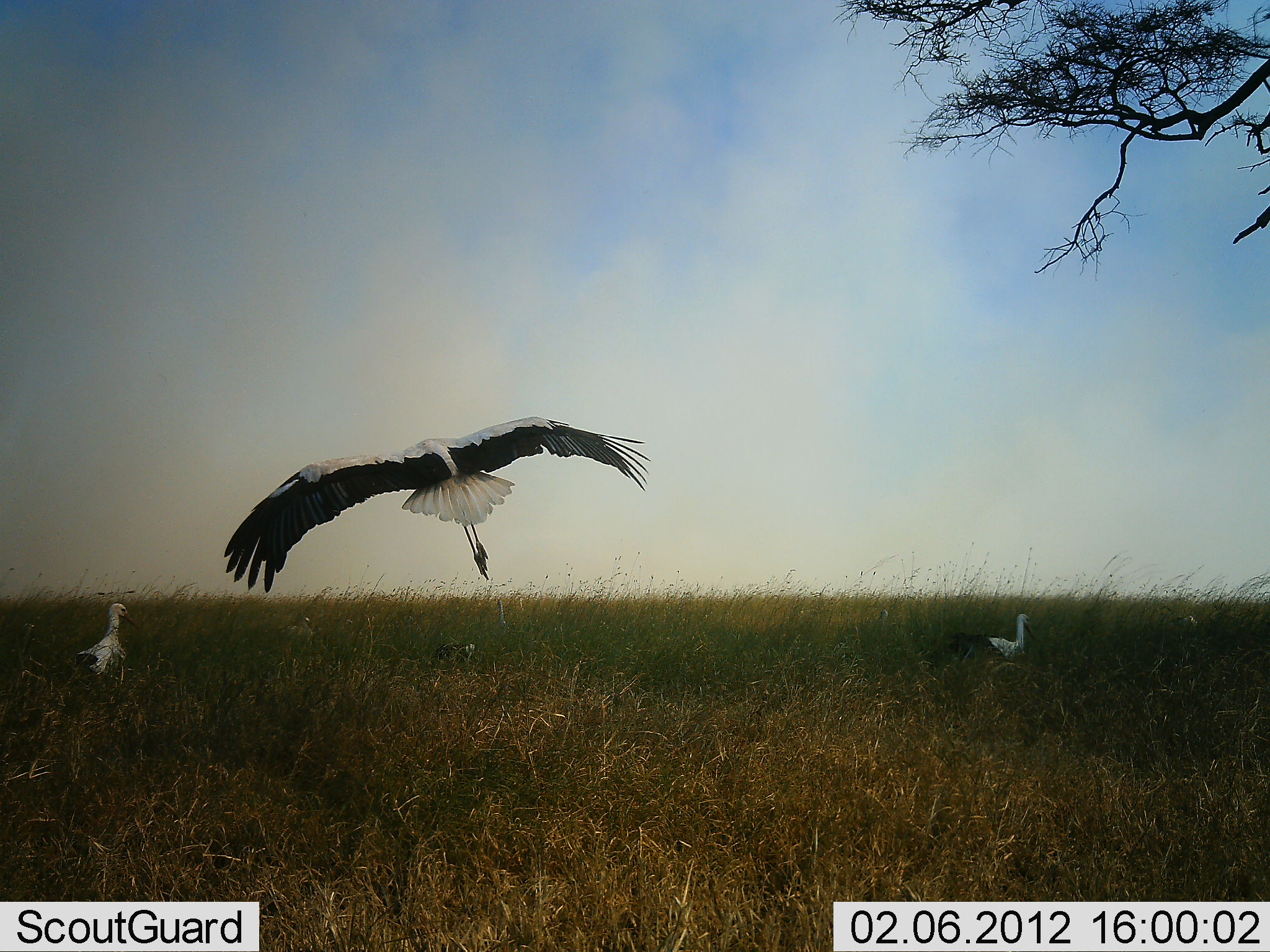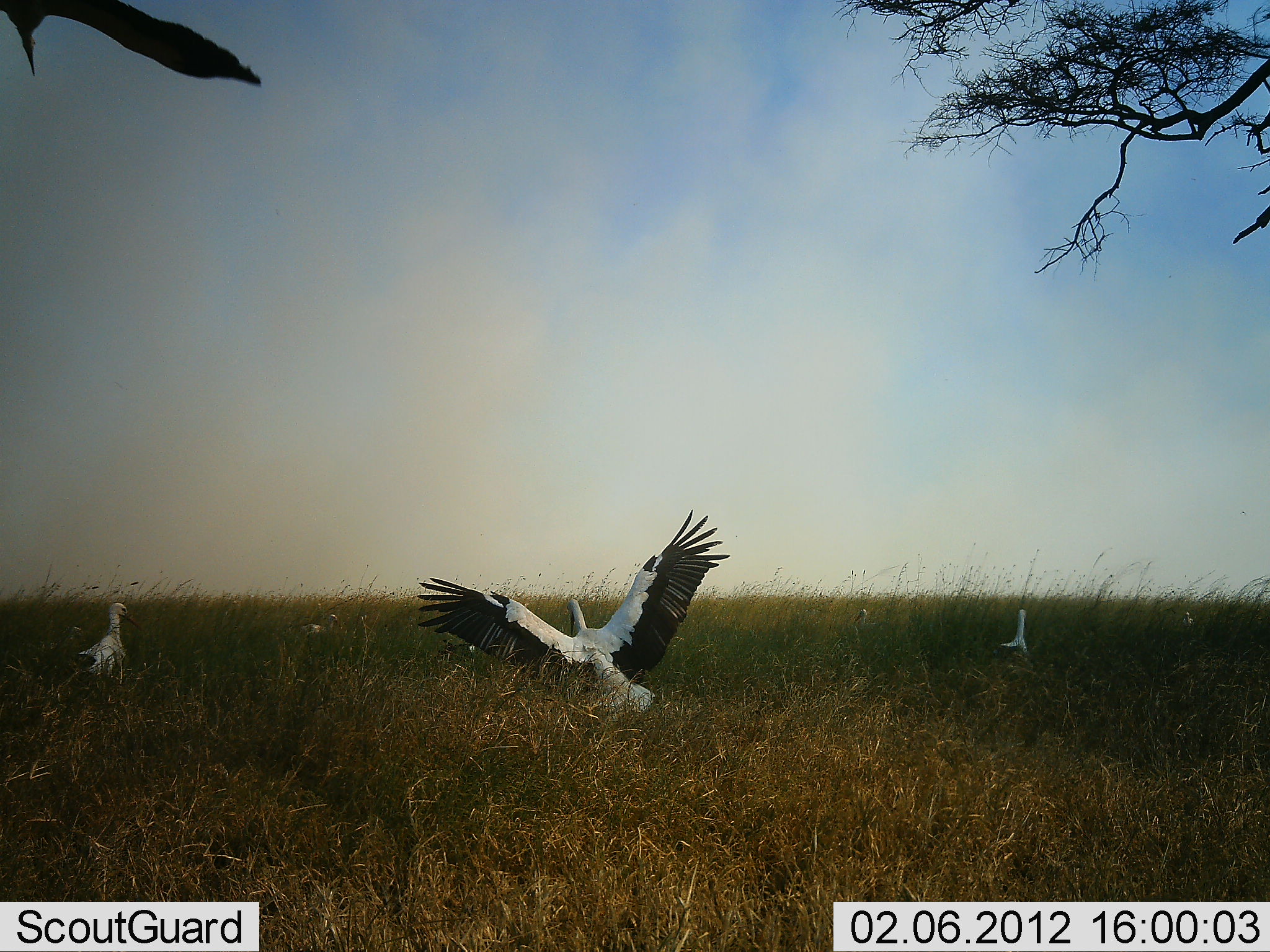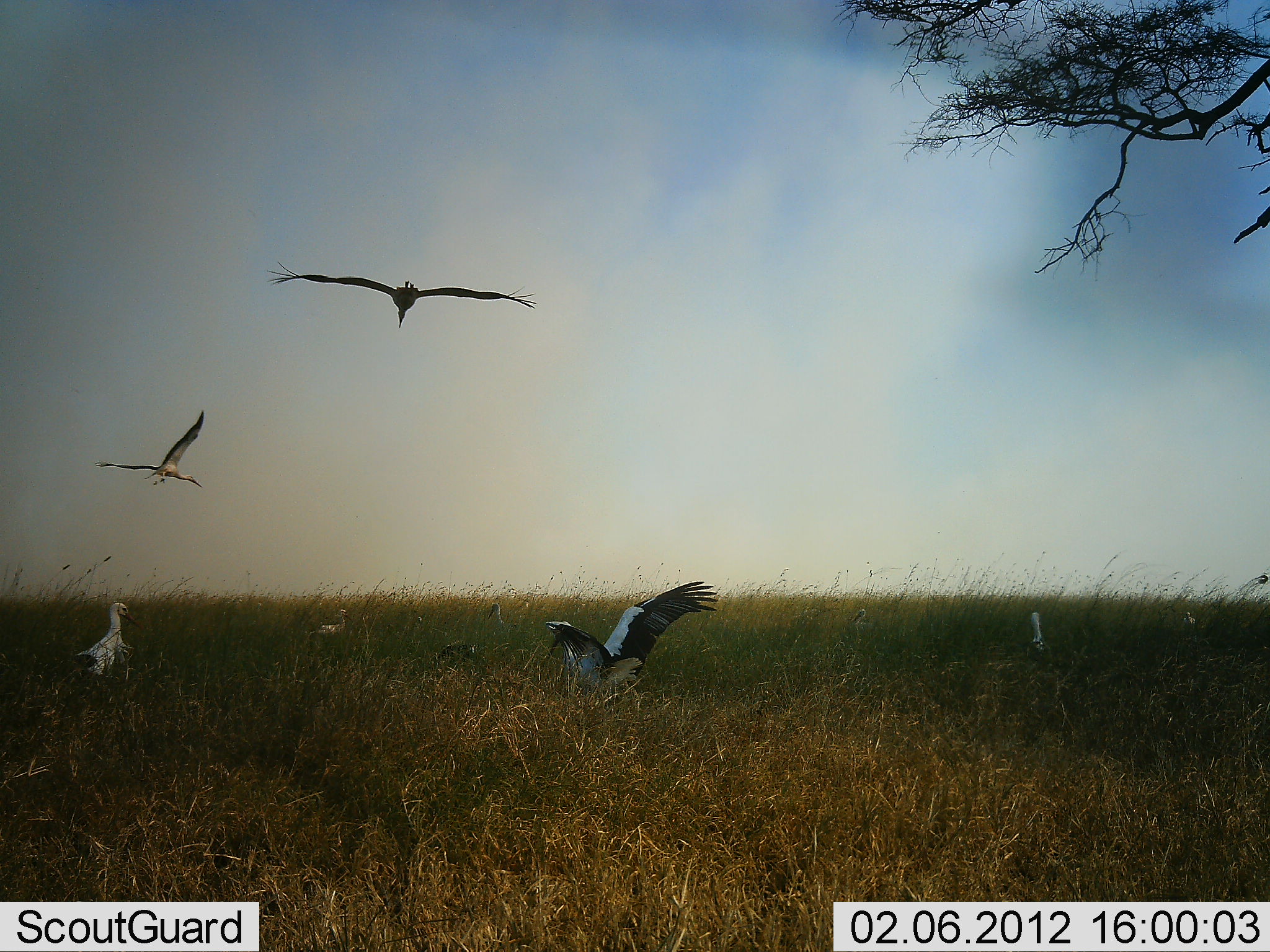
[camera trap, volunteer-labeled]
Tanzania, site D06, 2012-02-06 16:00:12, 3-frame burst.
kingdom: Animalia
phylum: Chordata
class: Aves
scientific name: Aves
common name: bird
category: otherbird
Otherbird (bird) (Aves), count 7. Behavior (volunteer vote fractions): standing 69%, resting 0%, moving 100%, interacting 0%. Young present (vote fraction): 0%. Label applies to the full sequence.